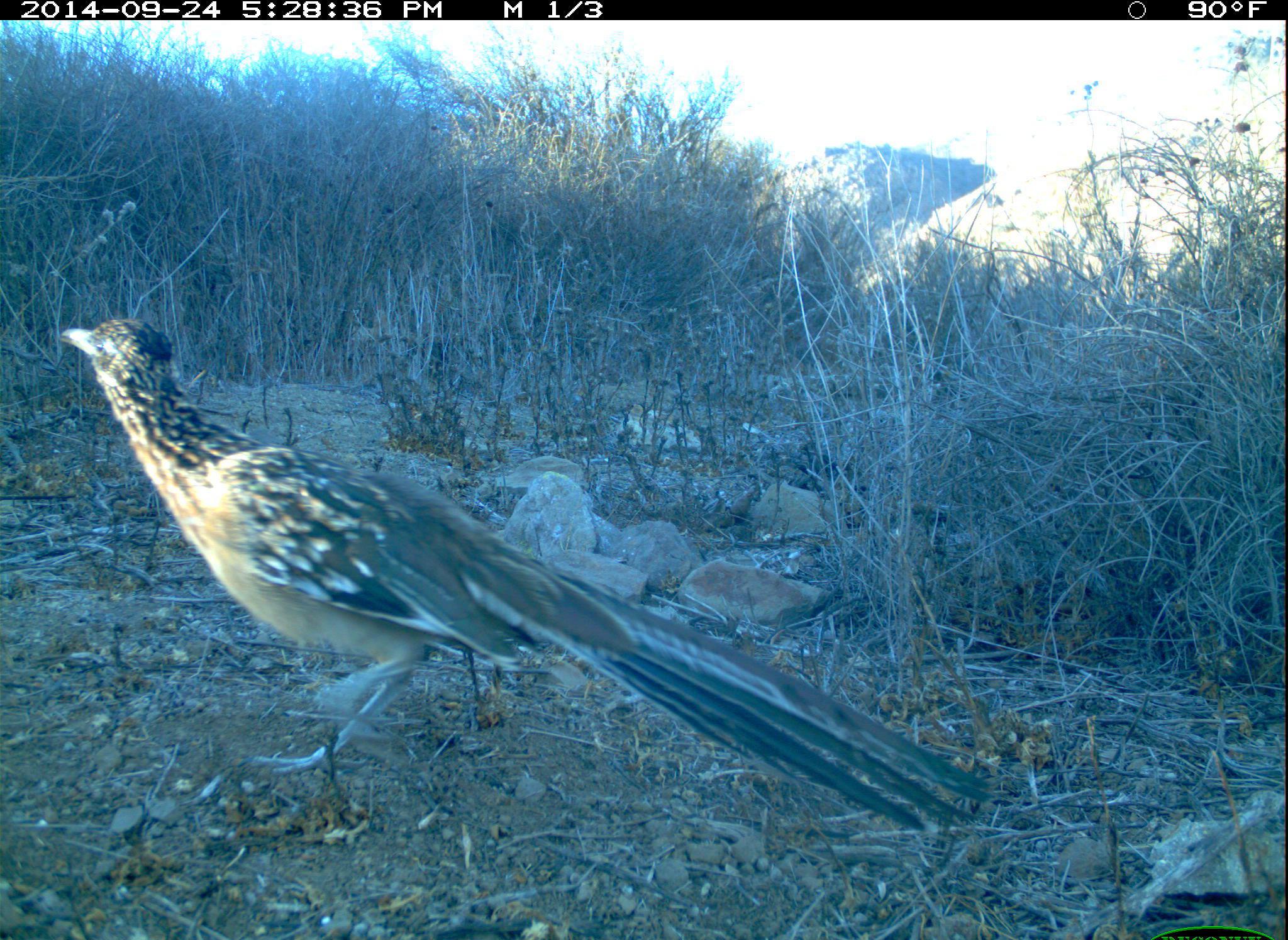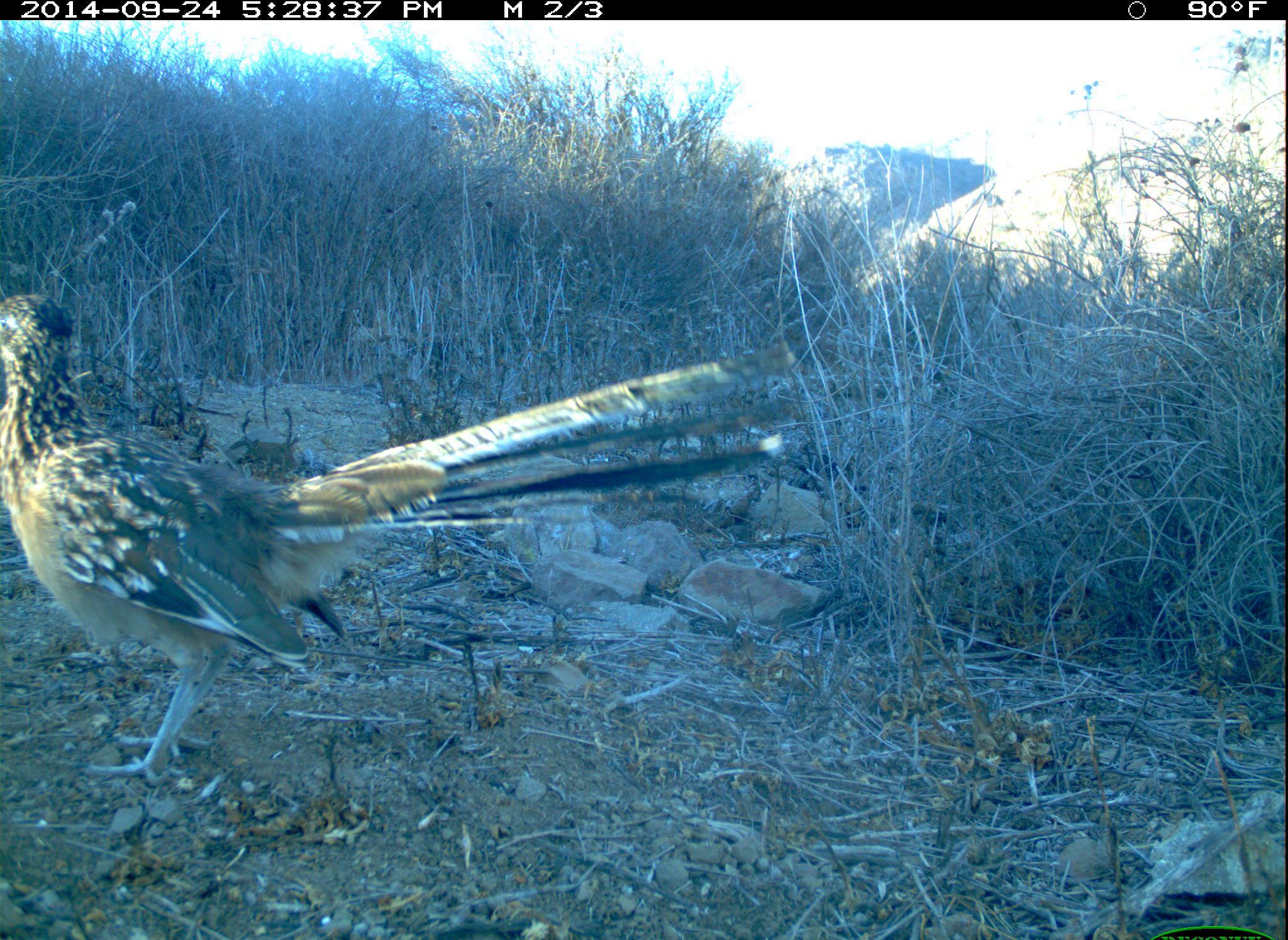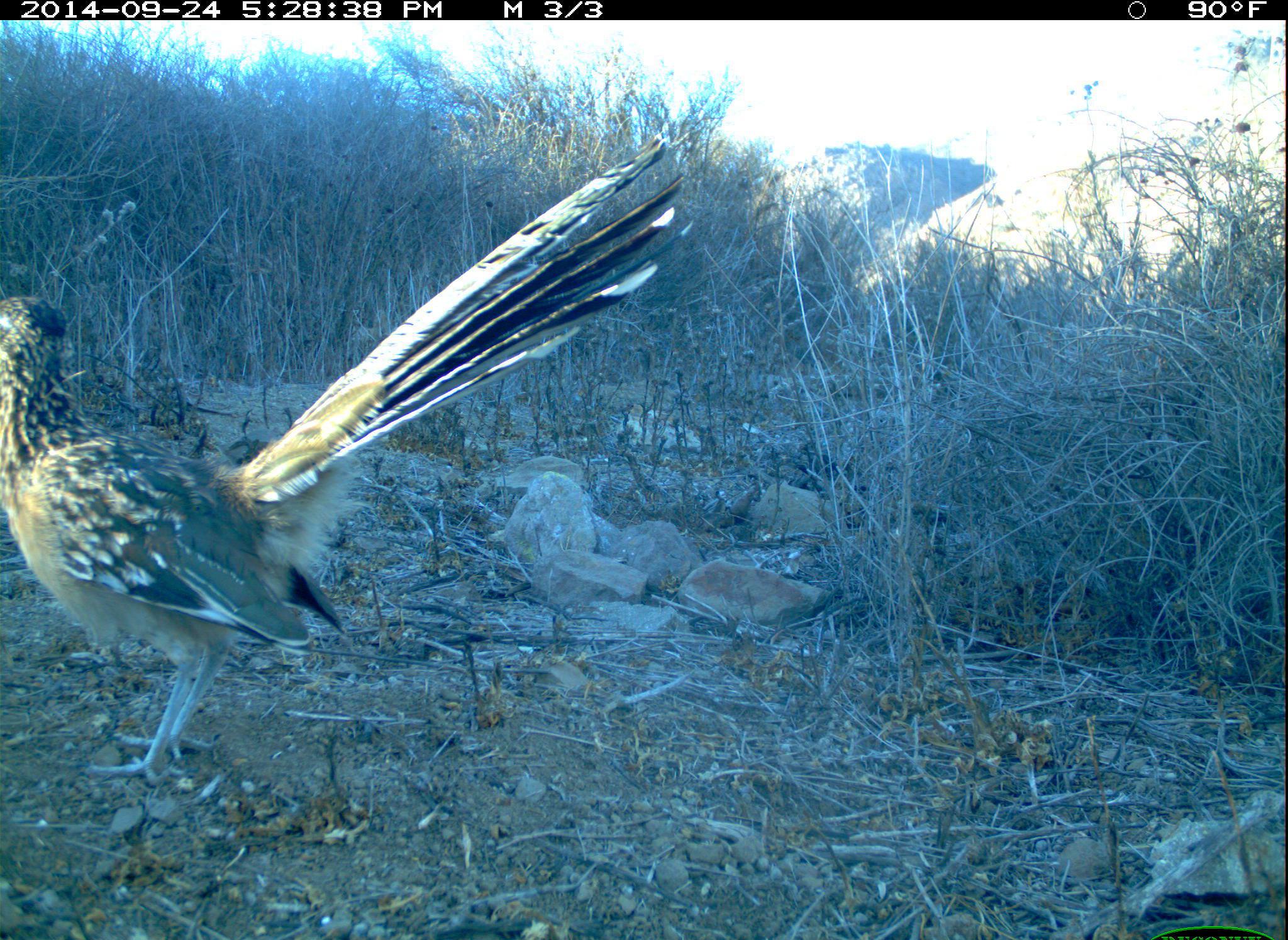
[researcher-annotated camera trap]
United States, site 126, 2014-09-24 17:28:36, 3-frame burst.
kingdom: Animalia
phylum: Chordata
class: Aves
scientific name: Aves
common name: bird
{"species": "bird (Aves)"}